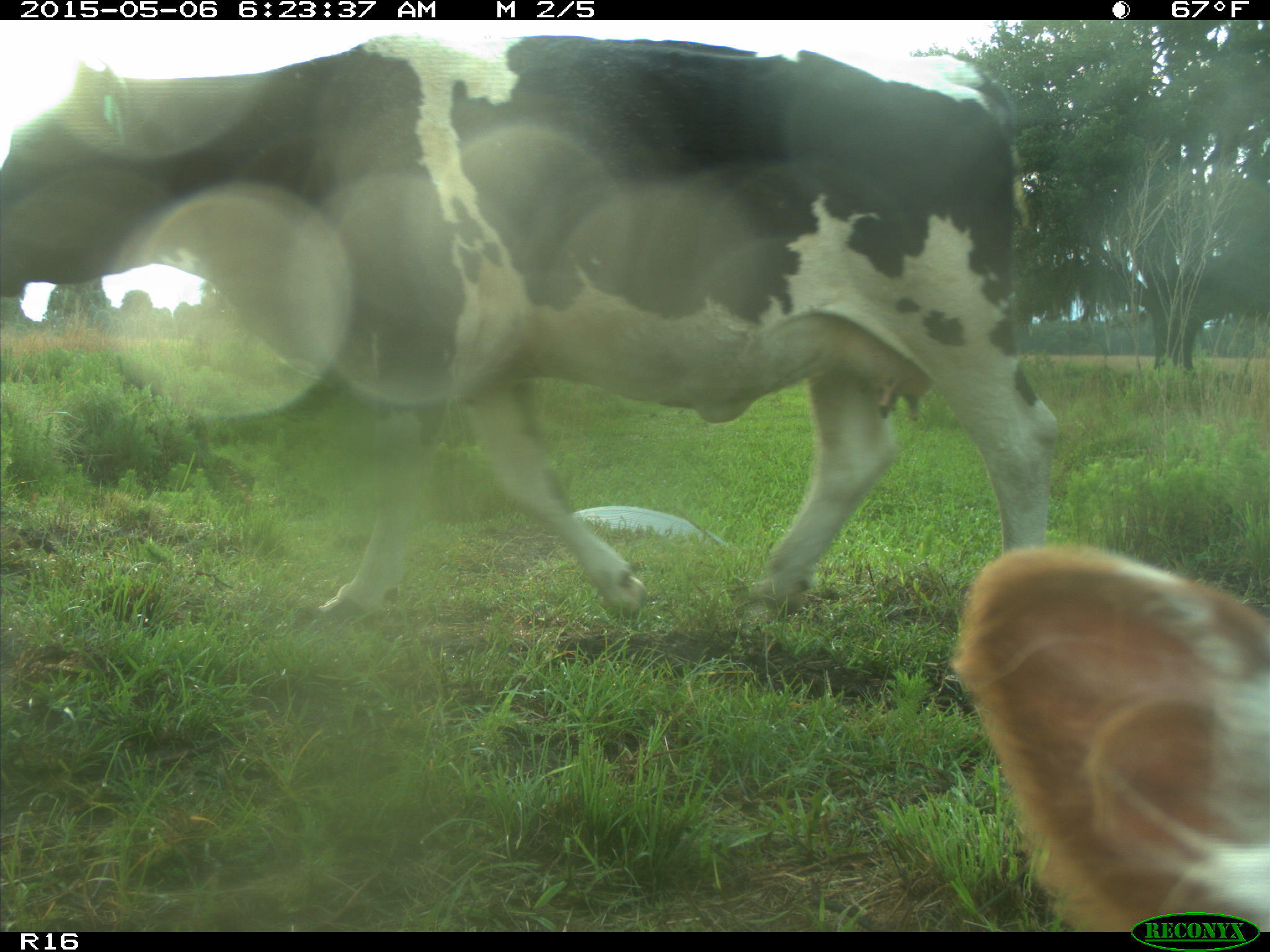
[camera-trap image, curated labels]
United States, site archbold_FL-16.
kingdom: Animalia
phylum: Chordata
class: Mammalia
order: Artiodactyla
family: Bovidae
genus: Bos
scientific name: Bos taurus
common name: domestic cow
Bos taurus (domestic cow).